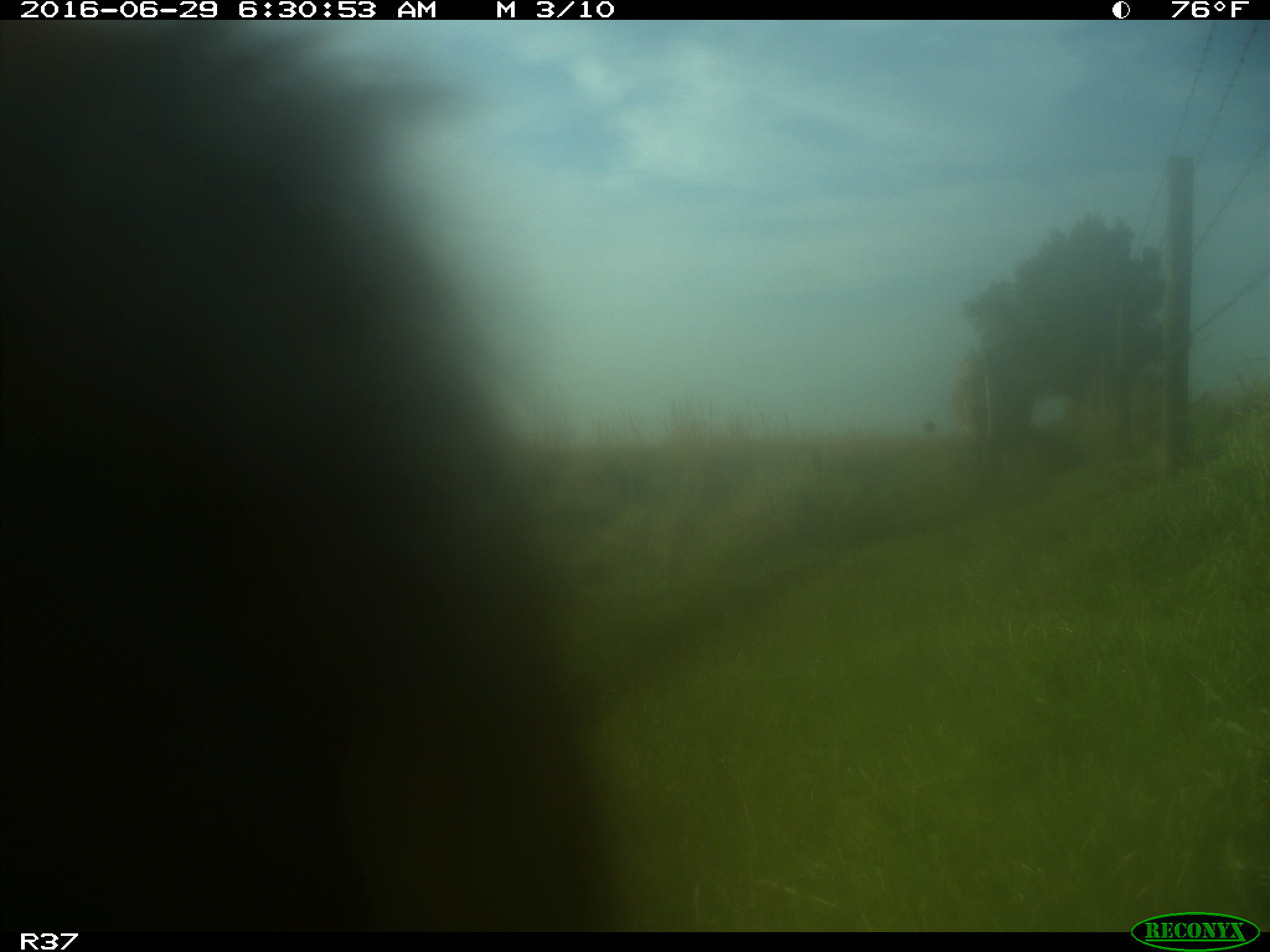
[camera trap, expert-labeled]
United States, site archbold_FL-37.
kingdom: Animalia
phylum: Chordata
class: Mammalia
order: Artiodactyla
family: Bovidae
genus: Bos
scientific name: Bos taurus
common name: domestic cow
Bos taurus (domestic cow).